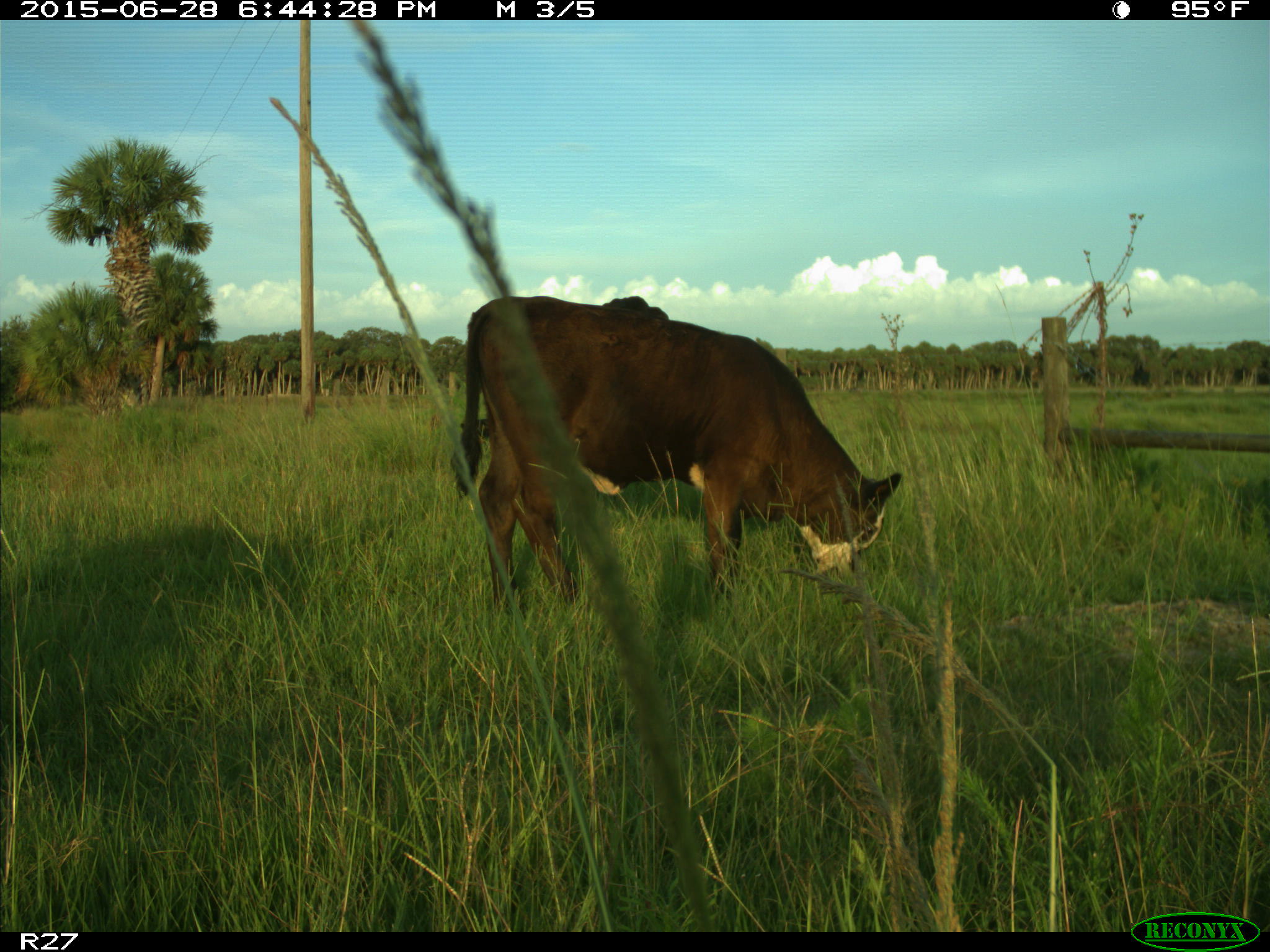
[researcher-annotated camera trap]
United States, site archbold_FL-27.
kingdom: Animalia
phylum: Chordata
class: Mammalia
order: Artiodactyla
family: Bovidae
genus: Bos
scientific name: Bos taurus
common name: domestic cow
Bos taurus (domestic cow).